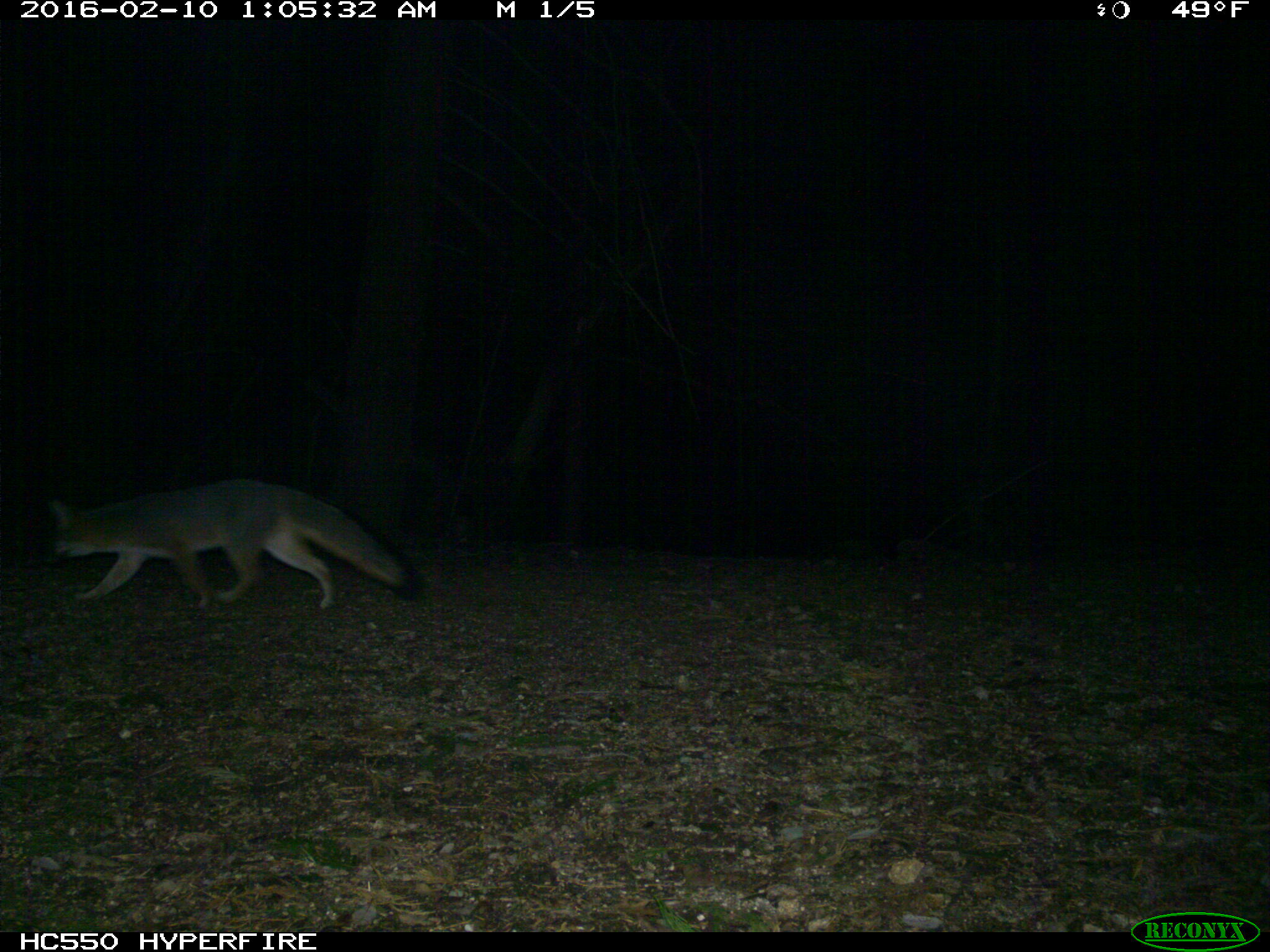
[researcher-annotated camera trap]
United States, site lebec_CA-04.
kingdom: Animalia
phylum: Chordata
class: Mammalia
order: Carnivora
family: Canidae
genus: Urocyon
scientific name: Urocyon cinereoargenteus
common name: gray fox